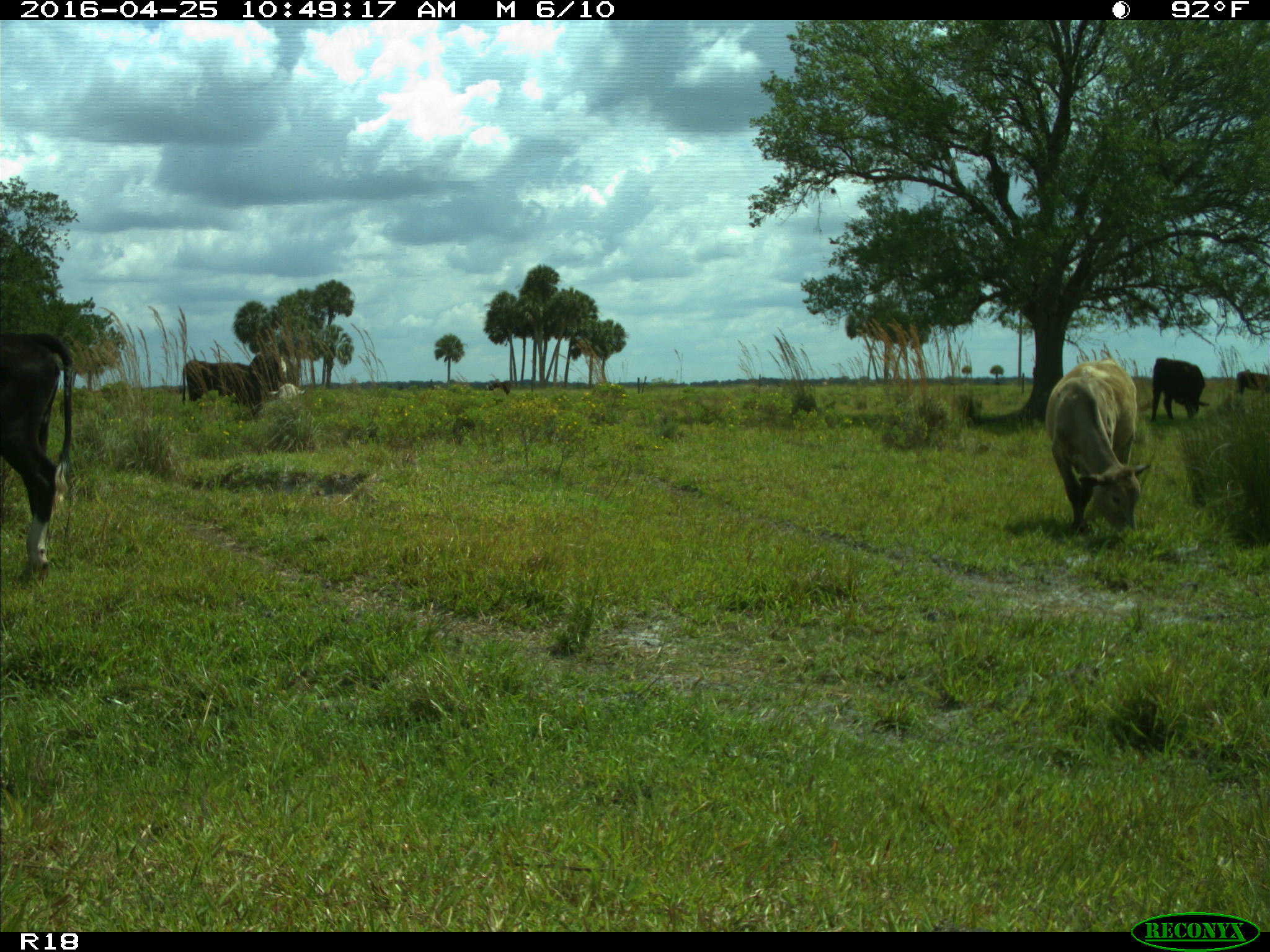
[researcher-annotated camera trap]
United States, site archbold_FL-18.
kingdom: Animalia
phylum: Chordata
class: Mammalia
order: Artiodactyla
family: Bovidae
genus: Bos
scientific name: Bos taurus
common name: domestic cow